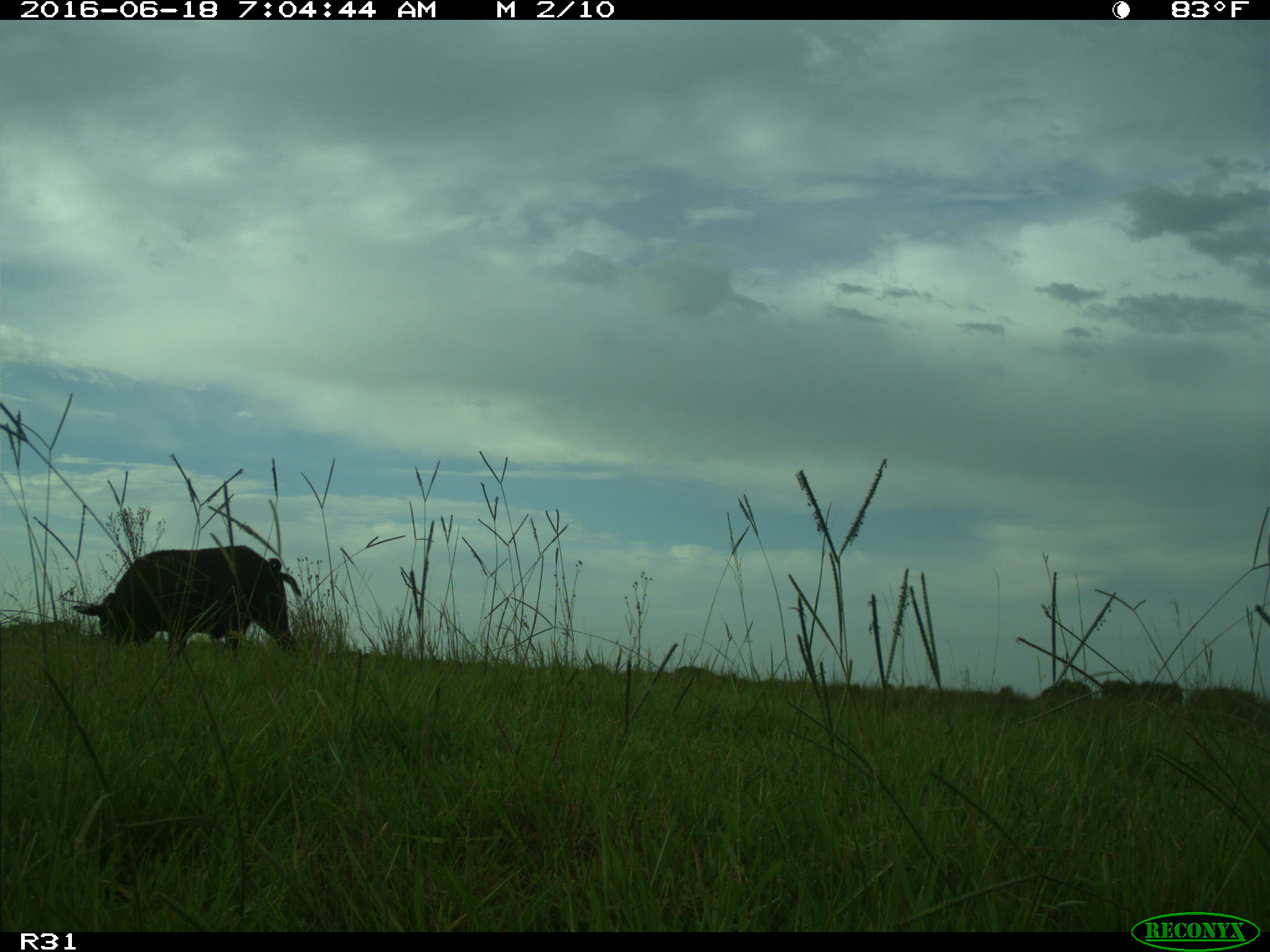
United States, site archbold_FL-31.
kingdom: Animalia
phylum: Chordata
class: Mammalia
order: Artiodactyla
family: Suidae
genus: Sus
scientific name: Sus scrofa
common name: wild boar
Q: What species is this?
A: Sus scrofa (wild boar).